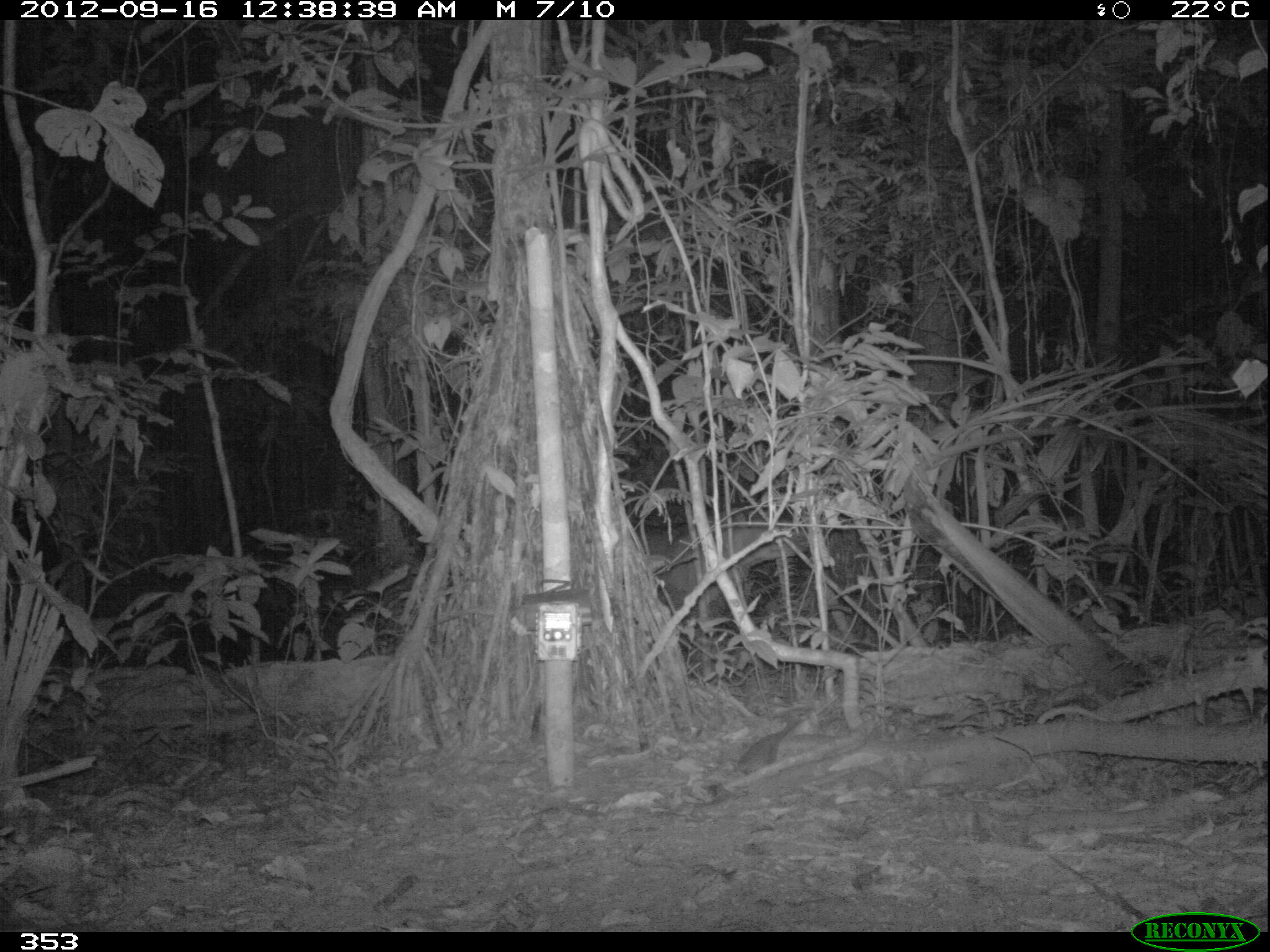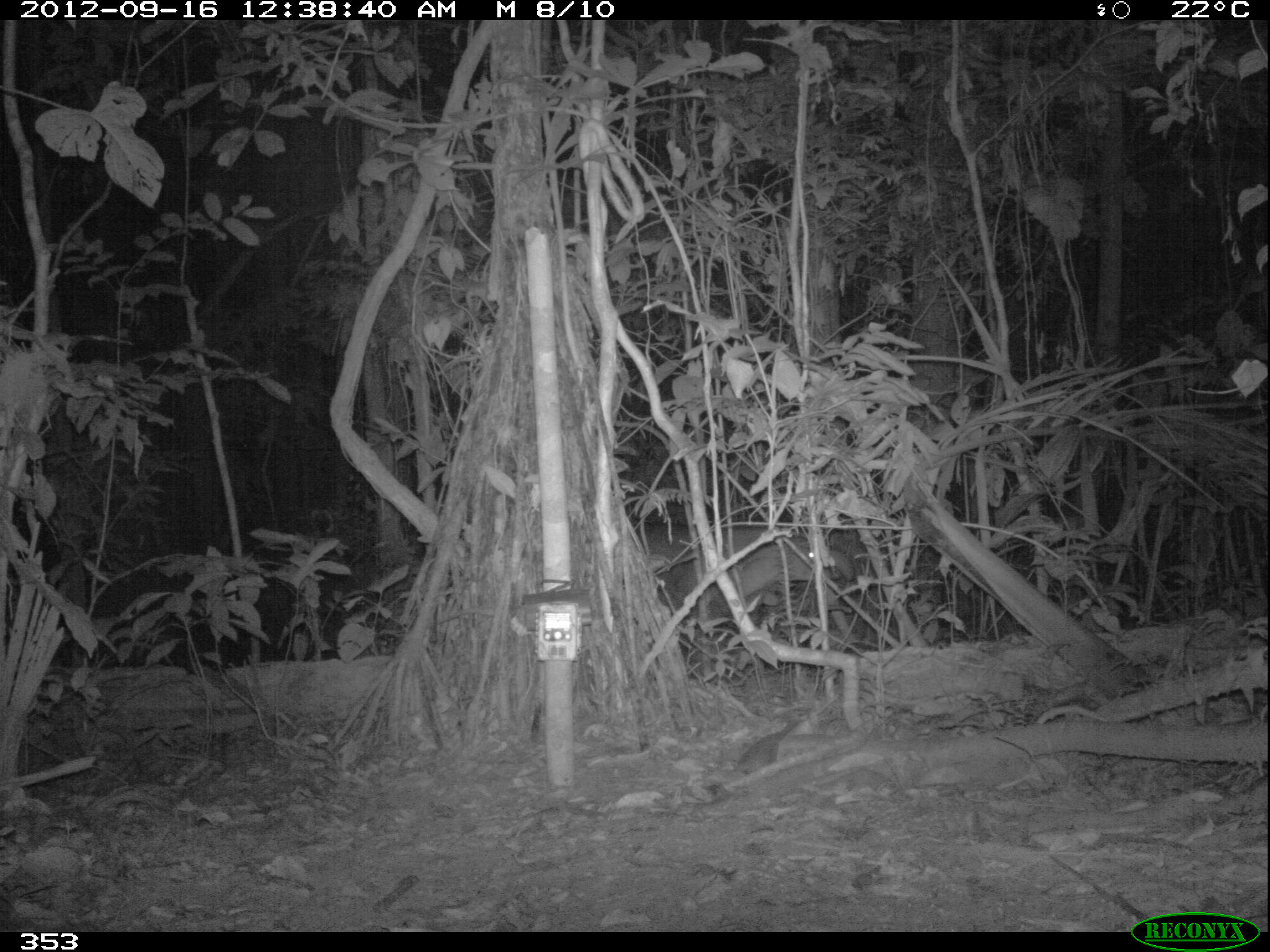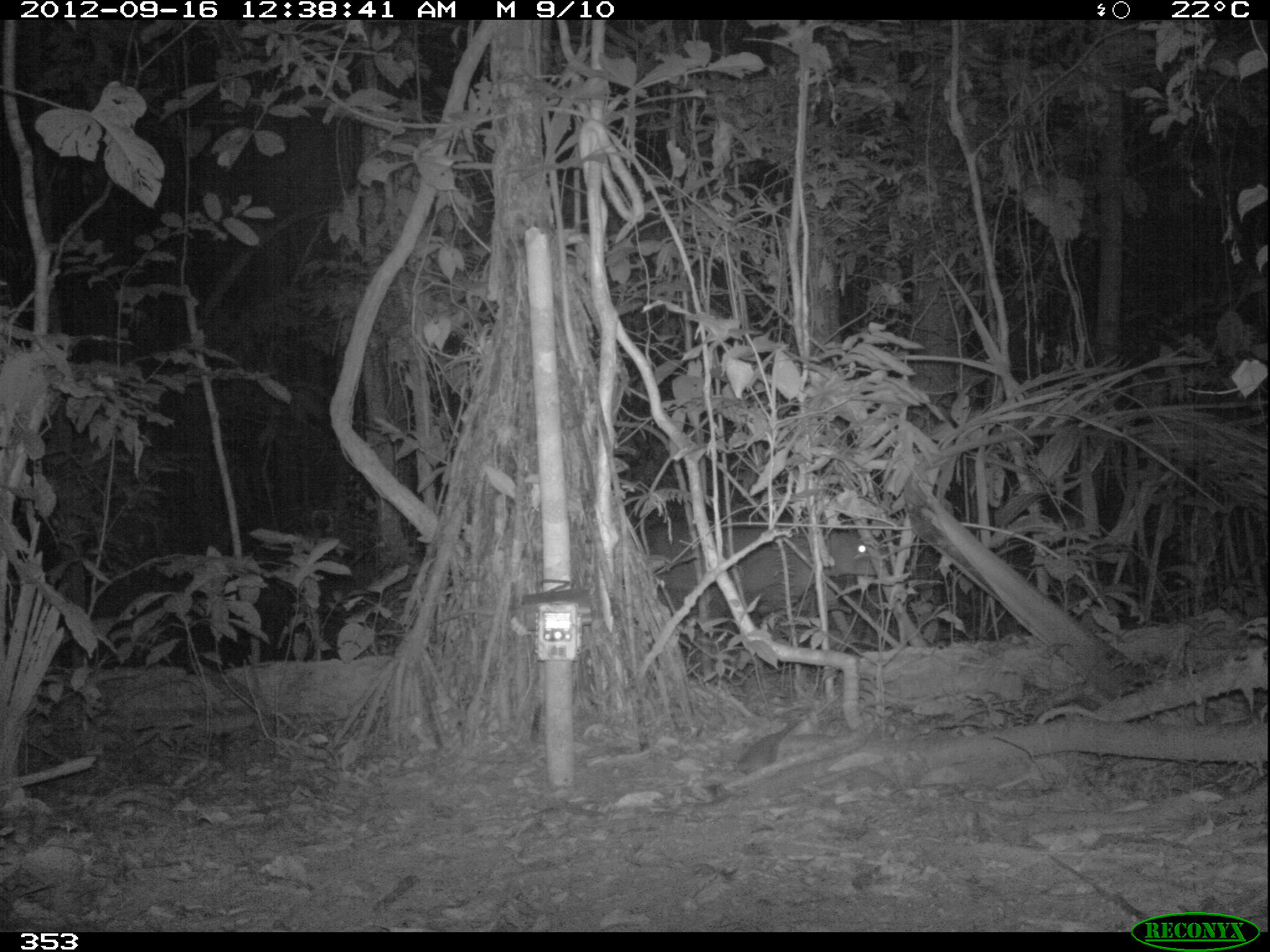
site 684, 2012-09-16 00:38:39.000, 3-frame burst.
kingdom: Animalia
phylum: Chordata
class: Mammalia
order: Perissodactyla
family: Tapiridae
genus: Tapirus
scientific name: Tapirus terrestris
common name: south american tapir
Tapirus terrestris (south american tapir).